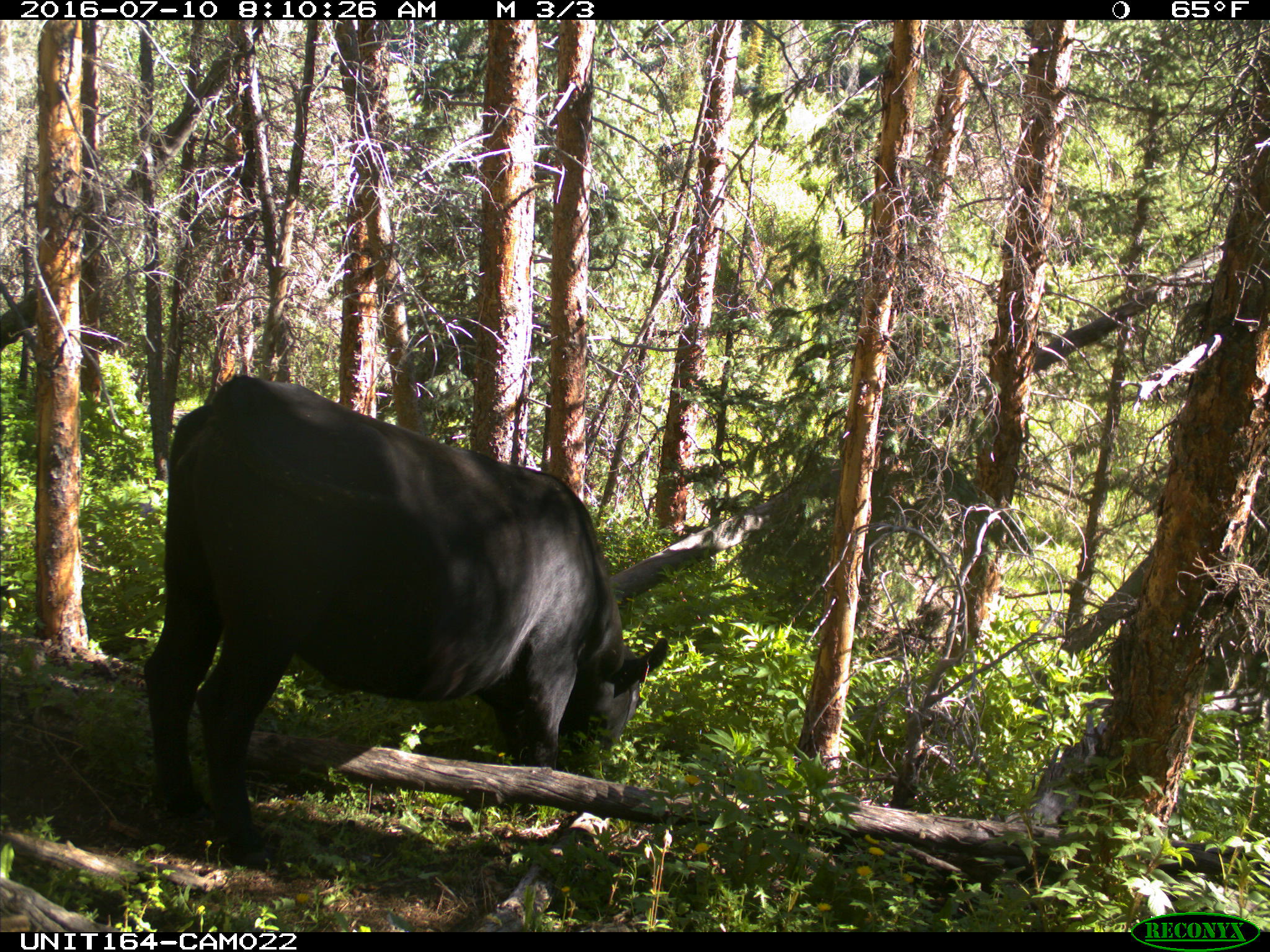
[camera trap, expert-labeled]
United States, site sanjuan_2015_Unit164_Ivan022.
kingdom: Animalia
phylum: Chordata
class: Mammalia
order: Artiodactyla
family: Bovidae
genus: Bos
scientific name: Bos taurus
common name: domestic cow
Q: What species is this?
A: Bos taurus (domestic cow).